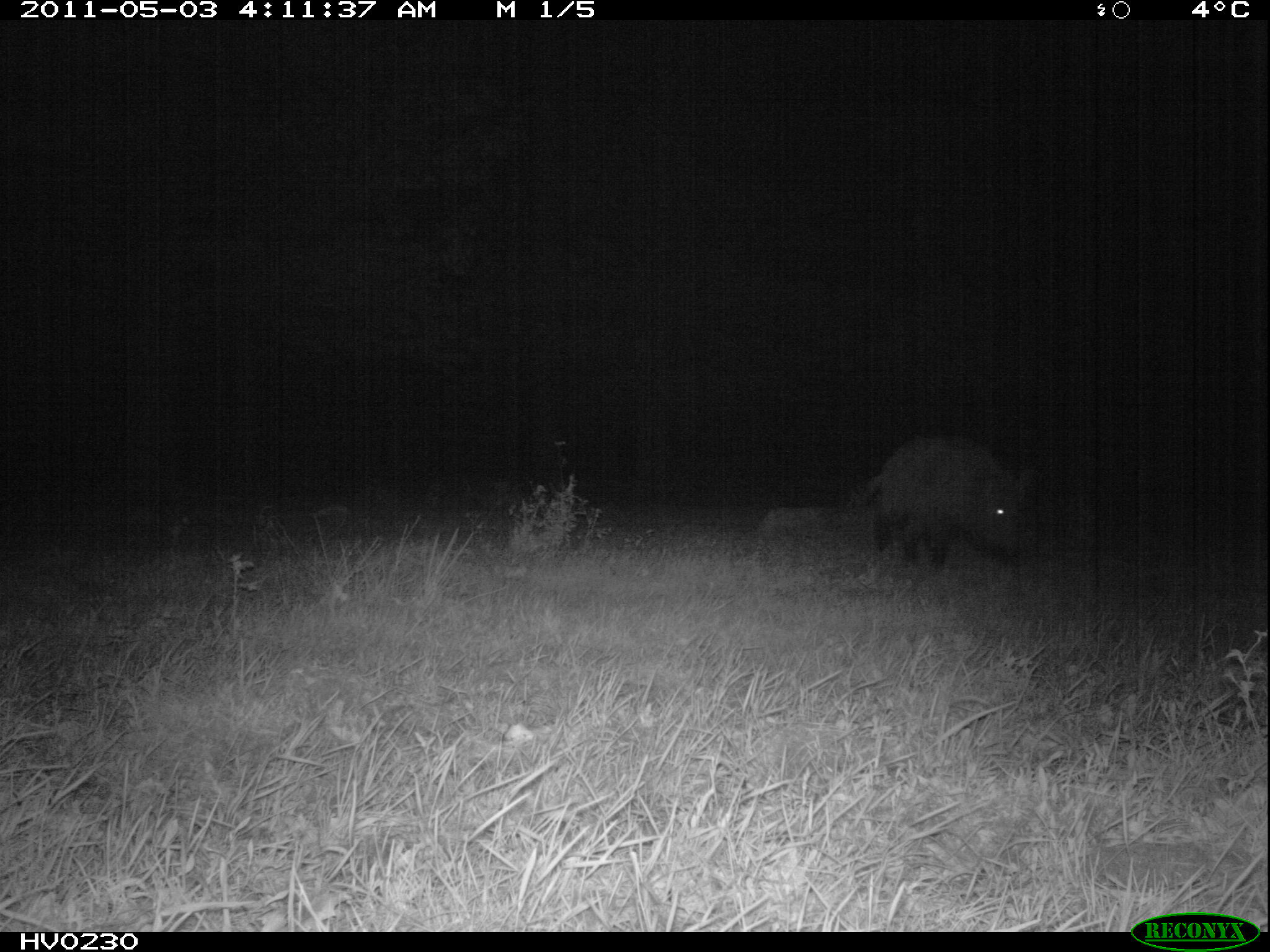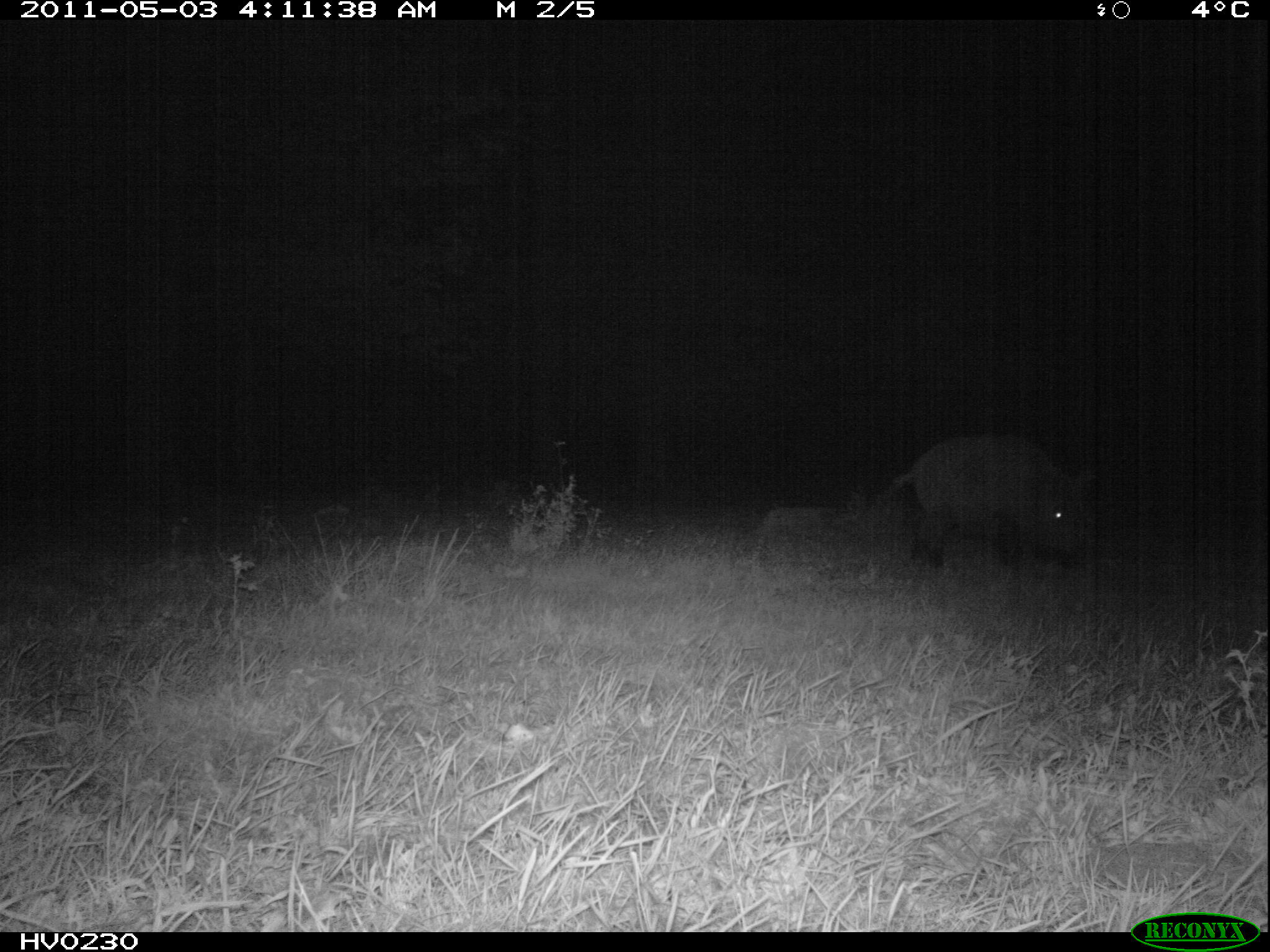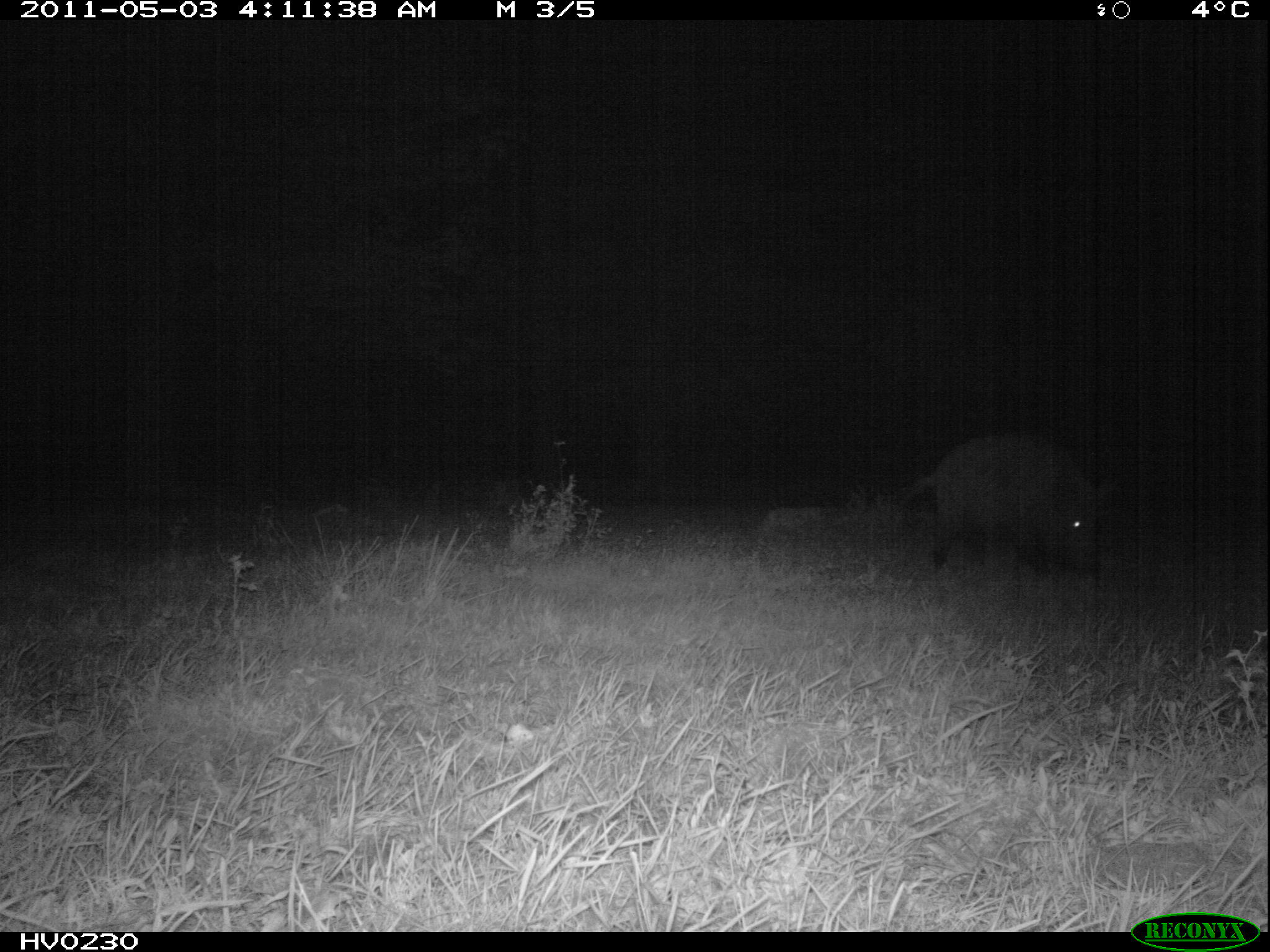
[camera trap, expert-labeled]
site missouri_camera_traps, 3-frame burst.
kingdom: Animalia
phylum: Chordata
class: Mammalia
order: Artiodactyla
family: Suidae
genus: Sus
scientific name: Sus scrofa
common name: wild boar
Wild boar (Sus scrofa). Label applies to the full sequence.